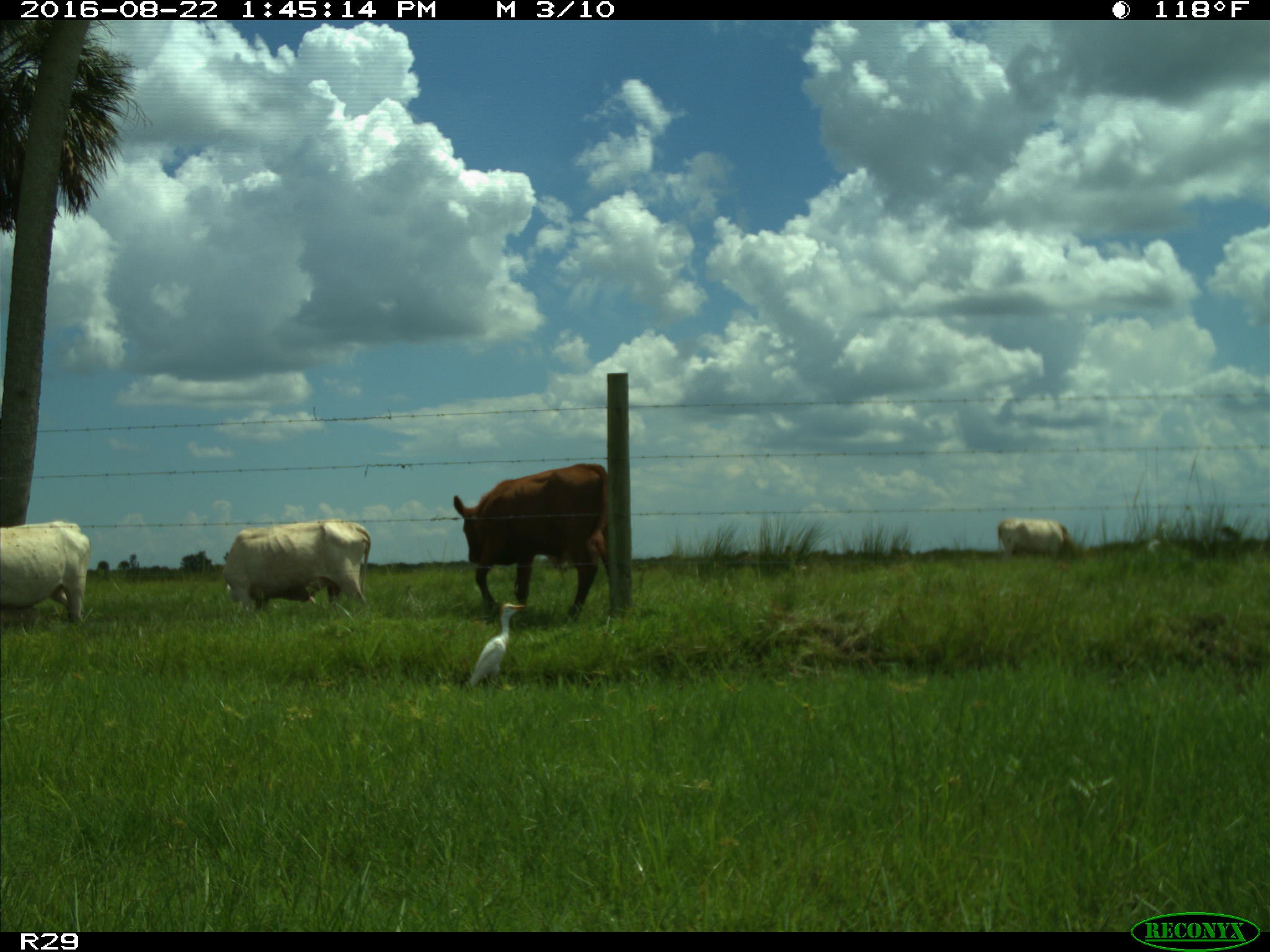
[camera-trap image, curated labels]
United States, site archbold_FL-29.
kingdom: Animalia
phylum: Chordata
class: Mammalia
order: Artiodactyla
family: Bovidae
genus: Bos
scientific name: Bos taurus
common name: domestic cow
Bos taurus (domestic cow).